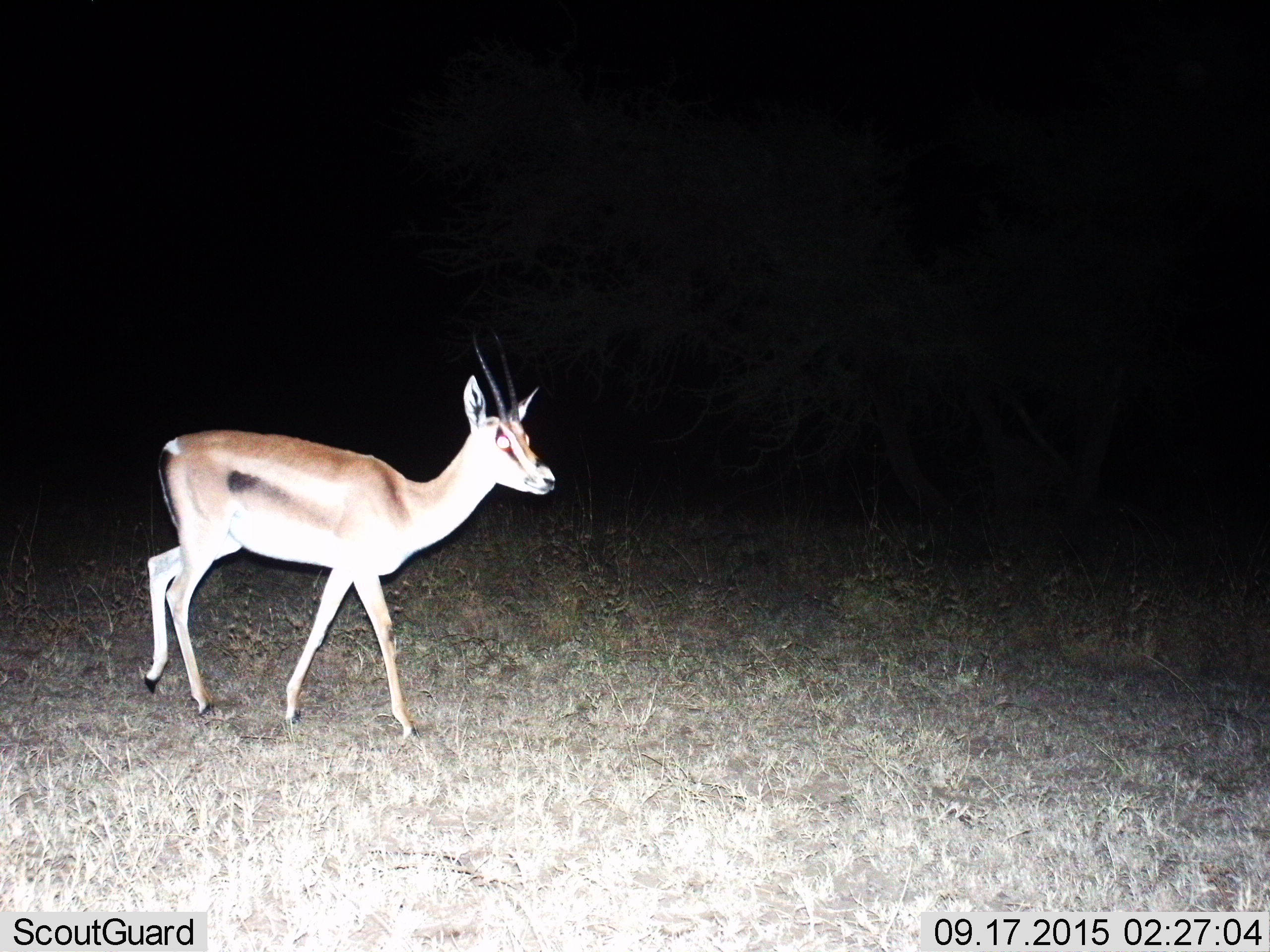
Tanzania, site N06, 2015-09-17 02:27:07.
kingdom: Animalia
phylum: Chordata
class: Mammalia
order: Artiodactyla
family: Bovidae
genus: Eudorcas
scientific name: Eudorcas thomsonii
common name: thomson's gazelle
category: gazellethomsons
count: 1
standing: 40%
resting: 0%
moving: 60%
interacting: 0%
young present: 0%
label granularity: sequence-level